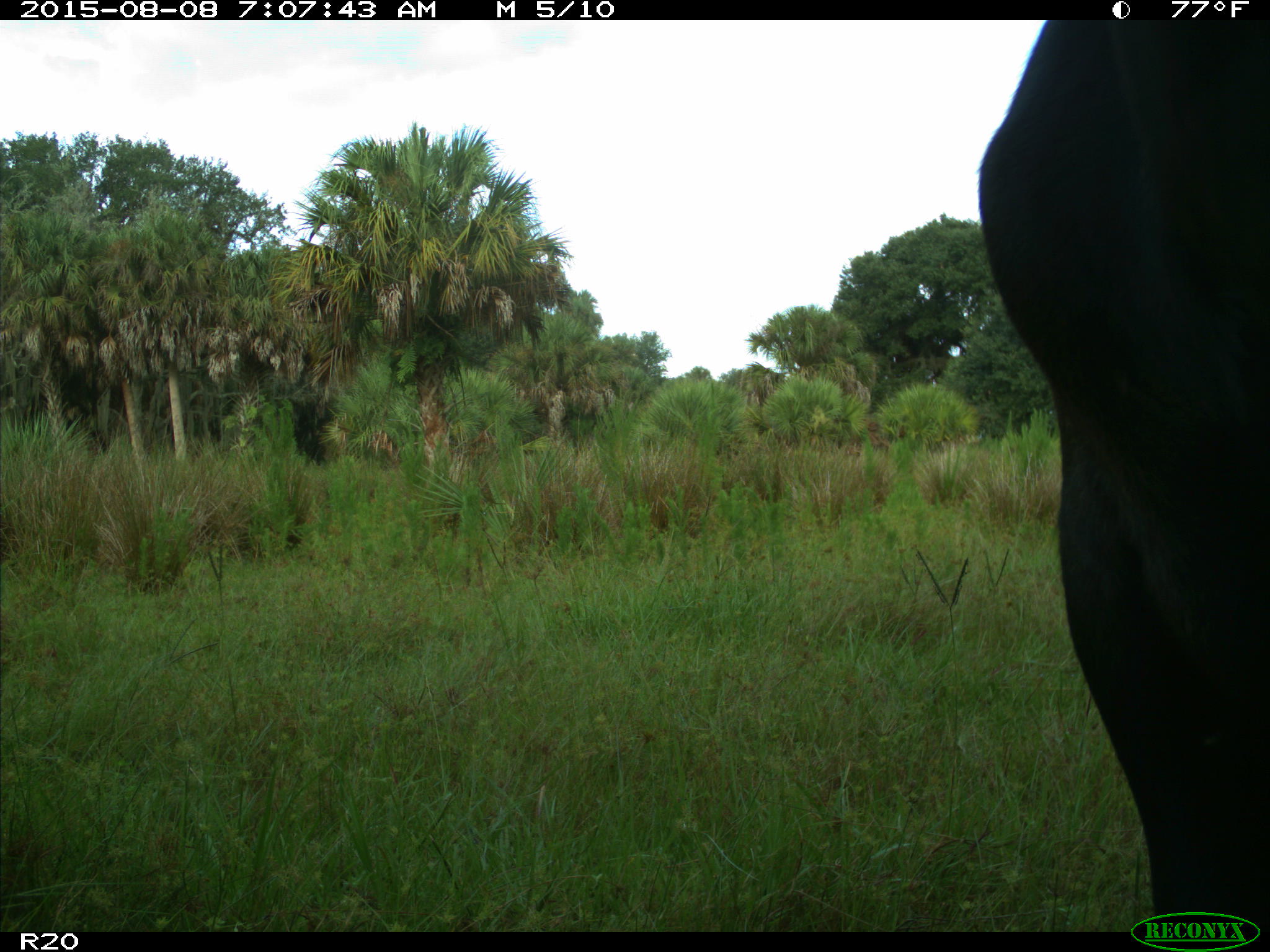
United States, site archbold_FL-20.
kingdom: Animalia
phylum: Chordata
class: Mammalia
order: Artiodactyla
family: Bovidae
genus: Bos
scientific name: Bos taurus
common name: domestic cow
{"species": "Bos taurus (domestic cow)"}